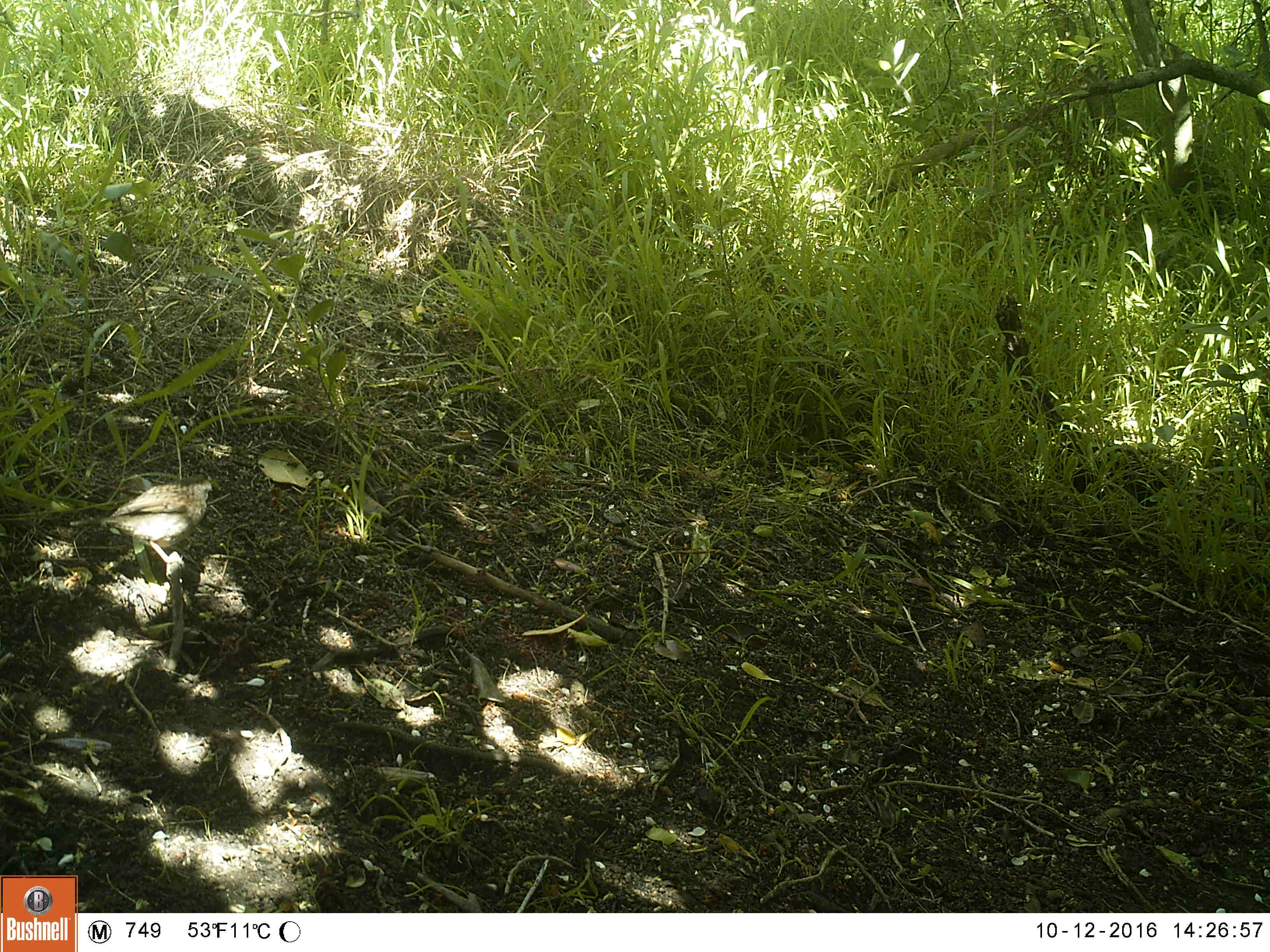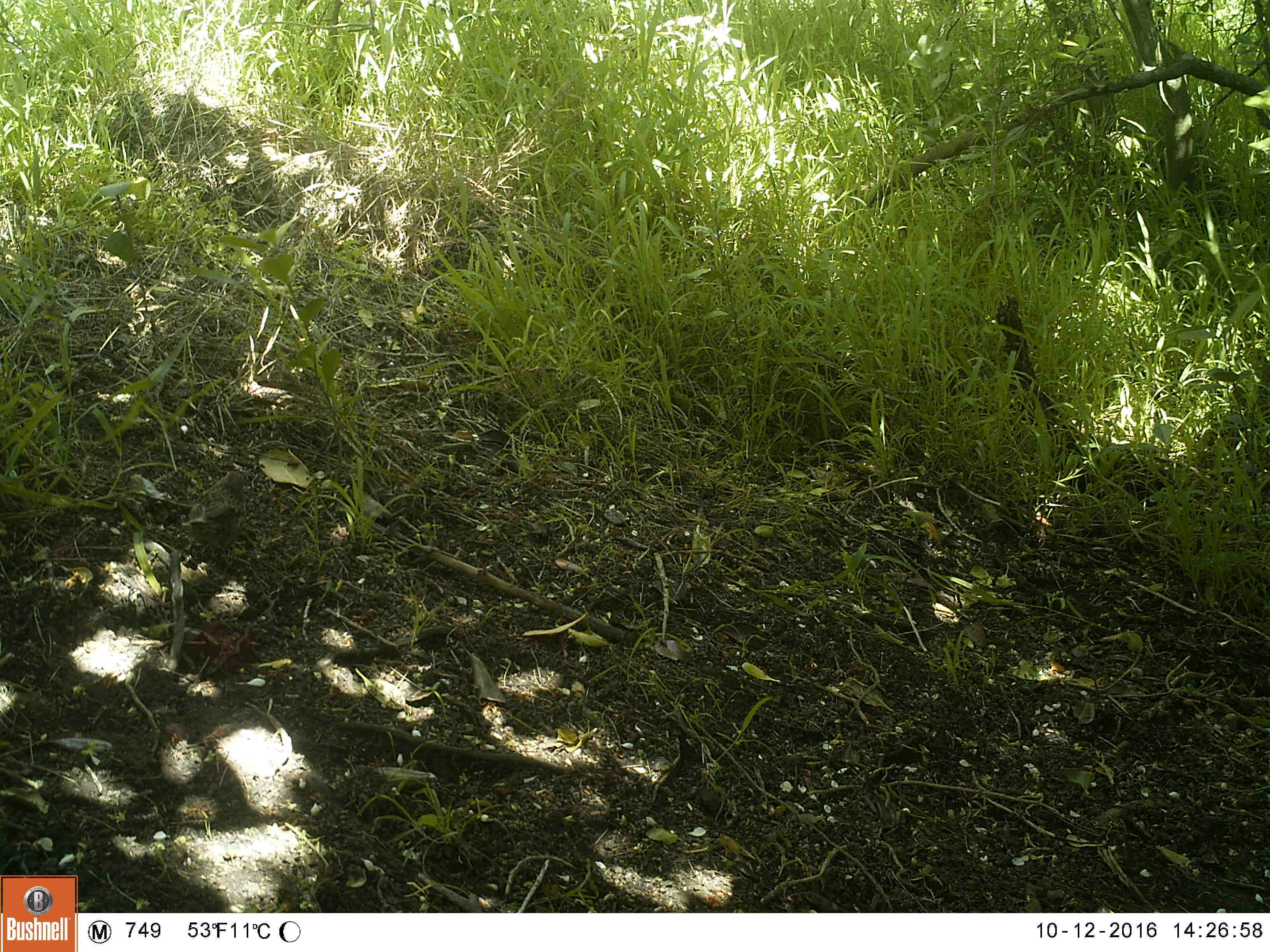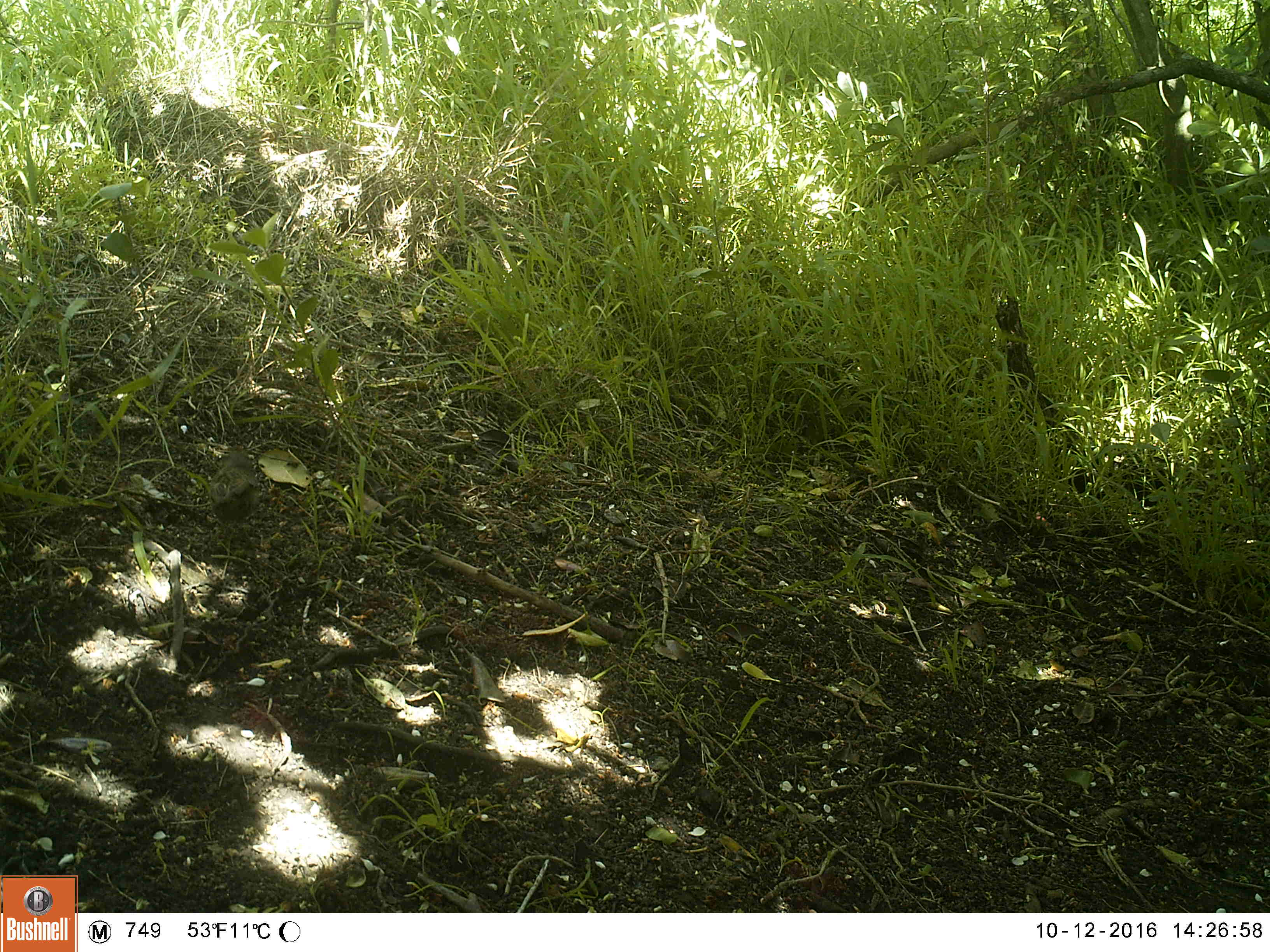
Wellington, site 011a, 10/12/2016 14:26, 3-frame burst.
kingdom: Animalia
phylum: Chordata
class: Aves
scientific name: Aves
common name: bird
Bird (Aves).